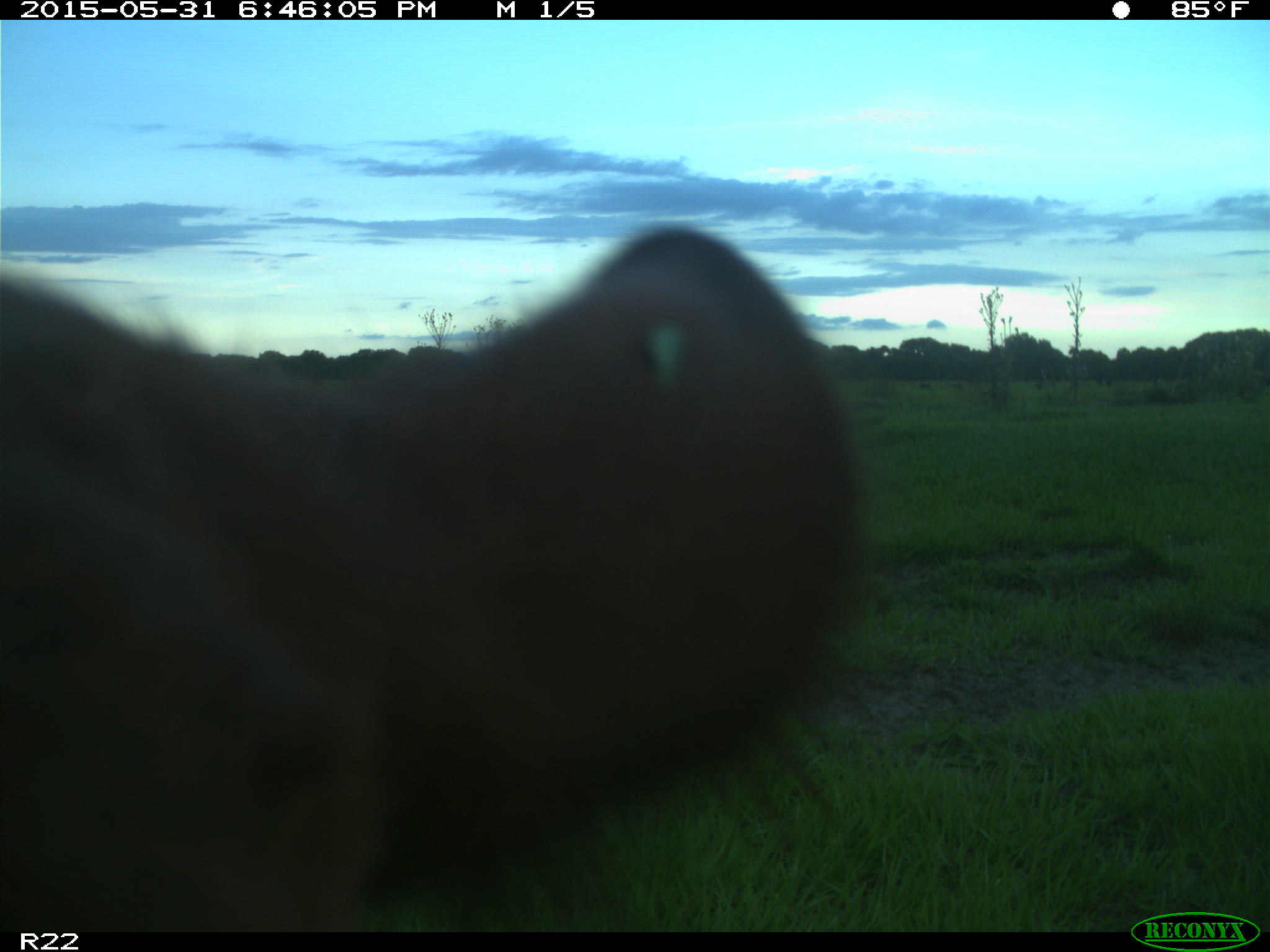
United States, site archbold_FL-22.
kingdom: Animalia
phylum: Chordata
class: Mammalia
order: Artiodactyla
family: Bovidae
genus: Bos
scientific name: Bos taurus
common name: domestic cow